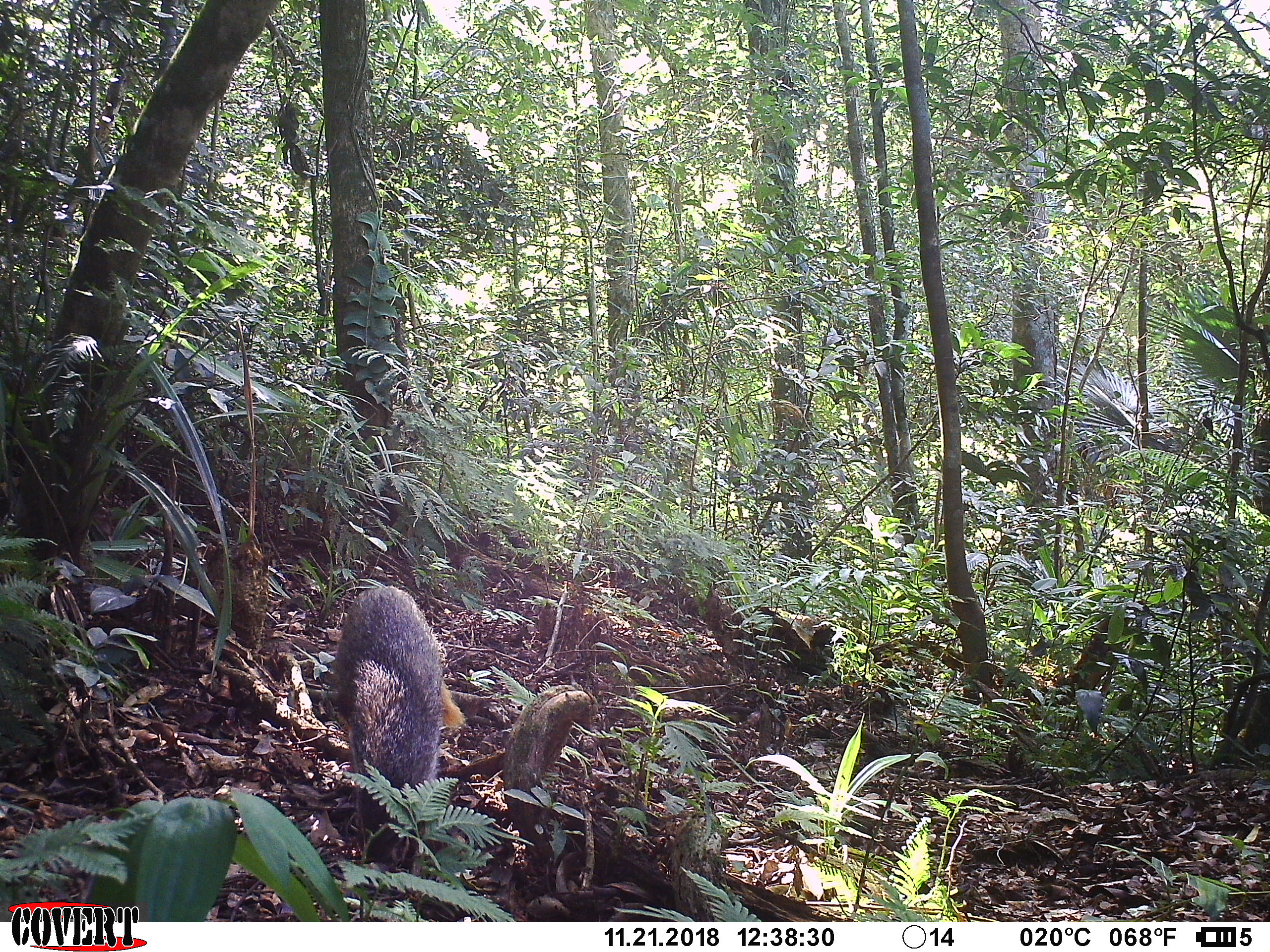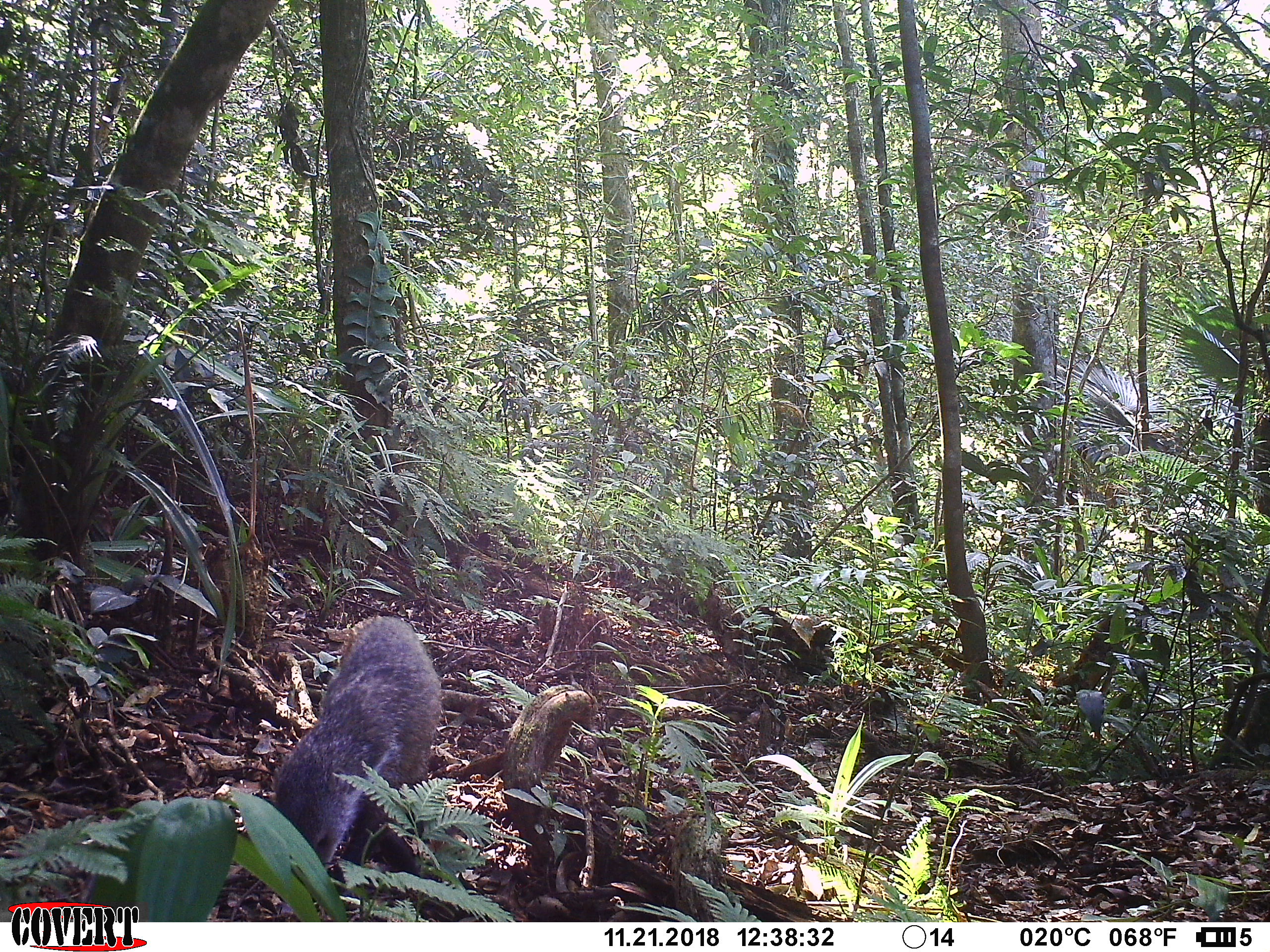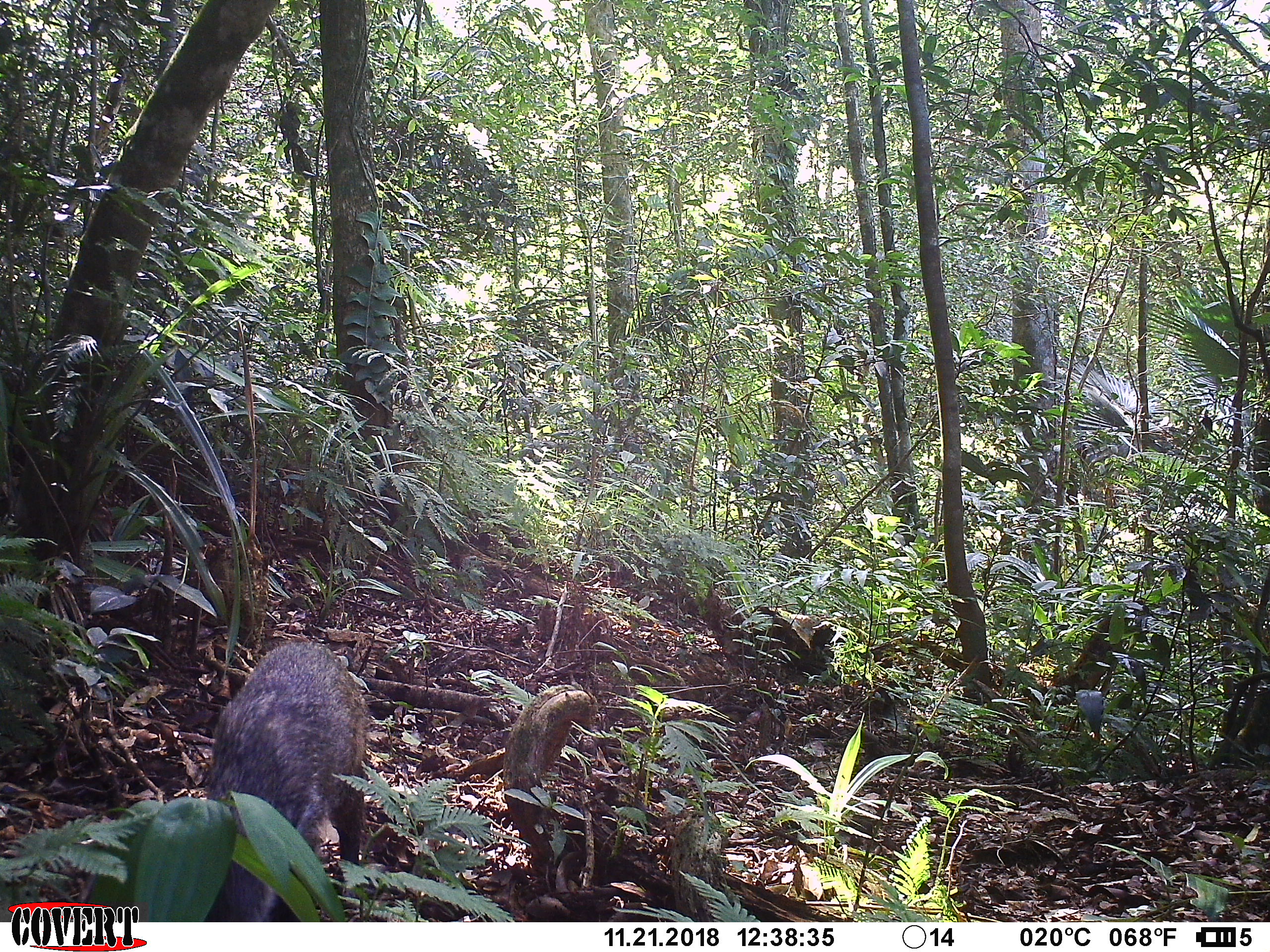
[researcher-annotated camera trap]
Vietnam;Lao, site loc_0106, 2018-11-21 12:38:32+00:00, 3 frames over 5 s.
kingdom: Animalia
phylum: Chordata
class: Mammalia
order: Carnivora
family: Herpestidae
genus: Urva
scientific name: Urva urva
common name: crab-eating mongoose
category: crab eating mongoose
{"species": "crab eating mongoose (crab-eating mongoose) (Urva urva)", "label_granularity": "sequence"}